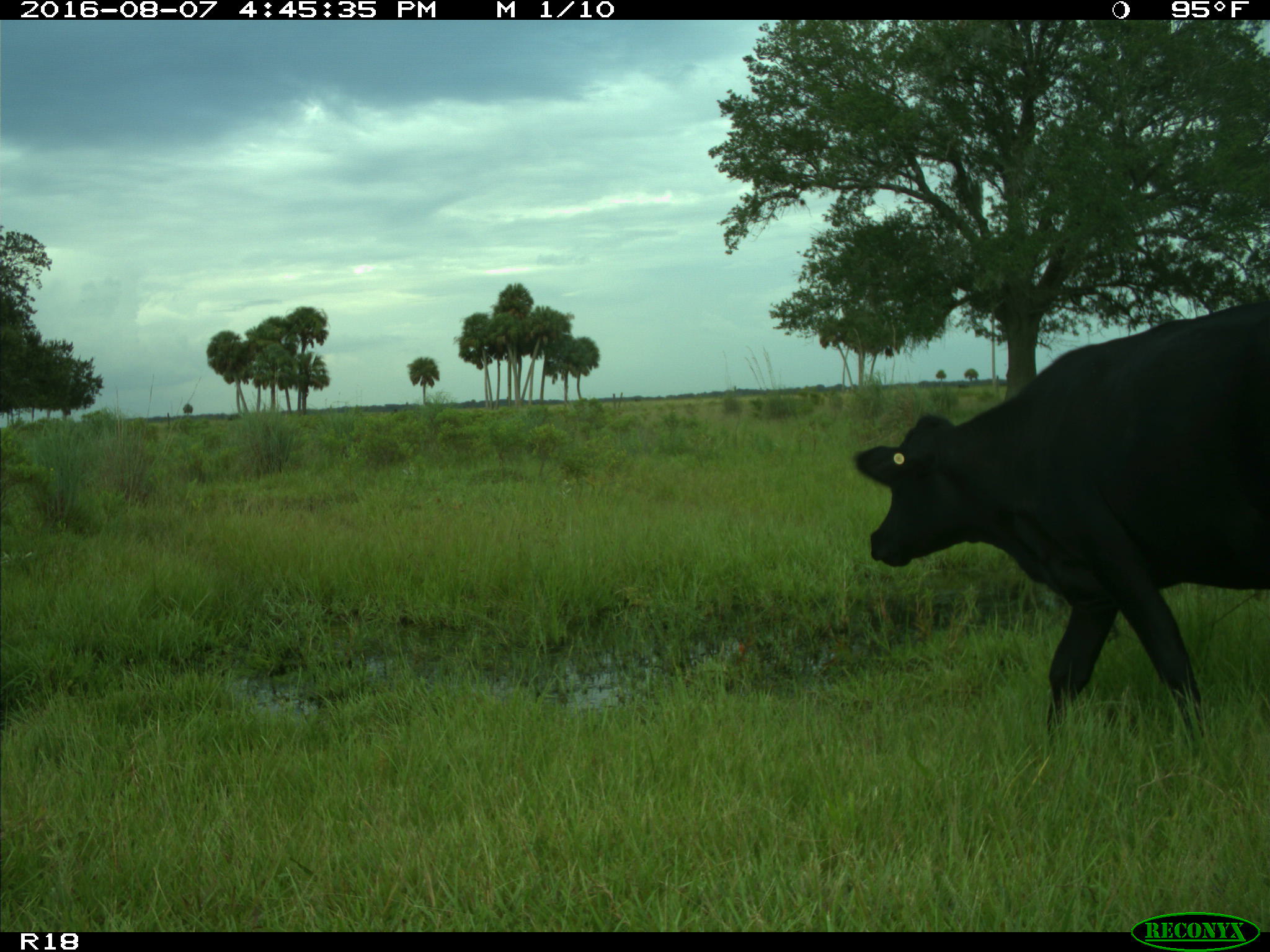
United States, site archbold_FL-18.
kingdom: Animalia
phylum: Chordata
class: Mammalia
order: Artiodactyla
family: Bovidae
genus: Bos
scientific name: Bos taurus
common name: domestic cow